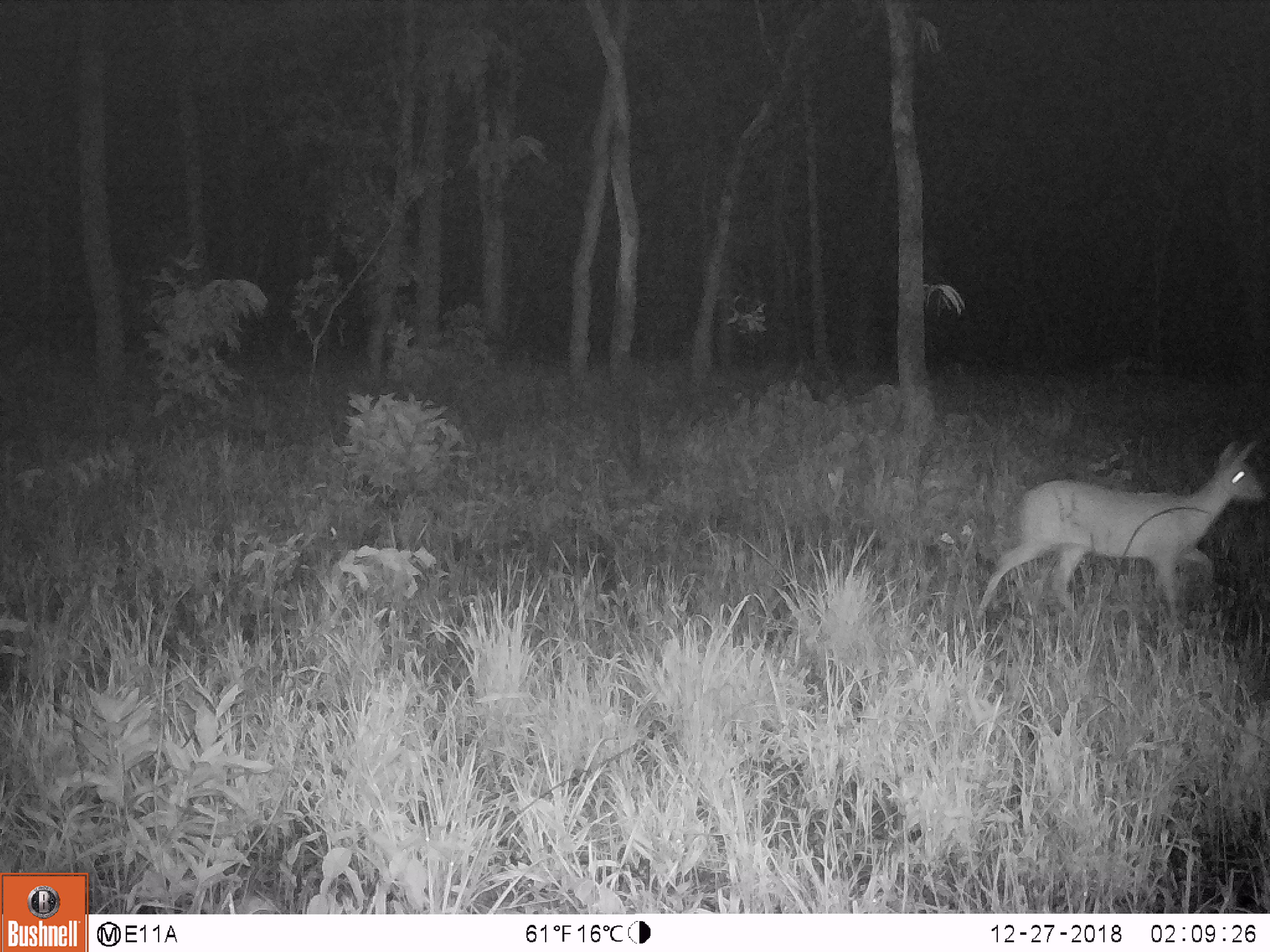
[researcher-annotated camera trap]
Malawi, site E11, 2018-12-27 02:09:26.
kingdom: Animalia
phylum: Chordata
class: Mammalia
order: Artiodactyla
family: Bovidae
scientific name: Antilopinae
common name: small antelope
Small antelope (Antilopinae), count 1.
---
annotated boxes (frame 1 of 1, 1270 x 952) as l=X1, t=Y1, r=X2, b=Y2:
small antelope: l=972, t=442, r=1266, b=620